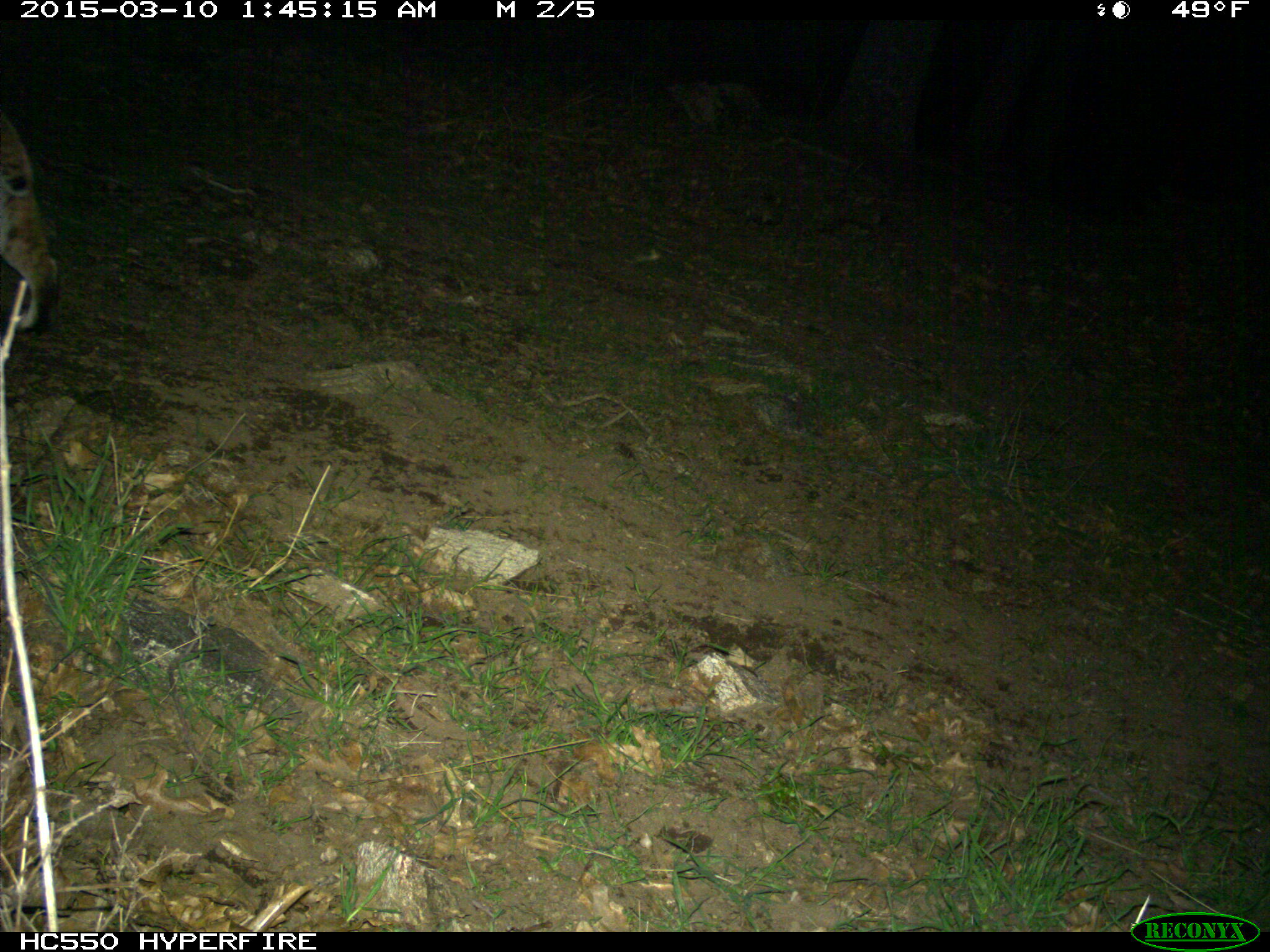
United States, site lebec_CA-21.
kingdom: Animalia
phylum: Chordata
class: Mammalia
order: Carnivora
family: Felidae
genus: Lynx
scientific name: Lynx rufus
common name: bobcat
Lynx rufus (bobcat).